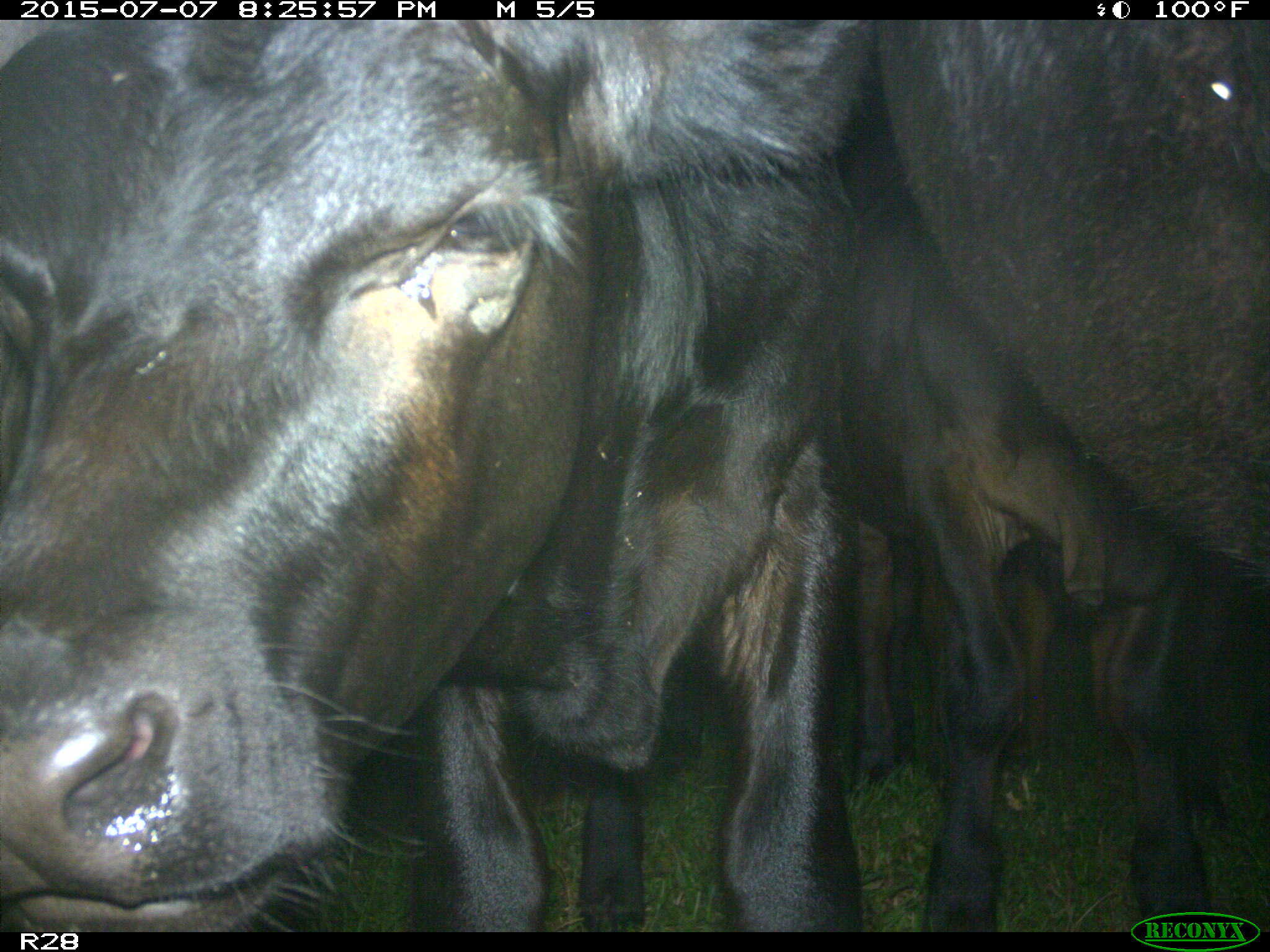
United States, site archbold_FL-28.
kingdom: Animalia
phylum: Chordata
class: Mammalia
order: Artiodactyla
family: Bovidae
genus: Bos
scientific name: Bos taurus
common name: domestic cow